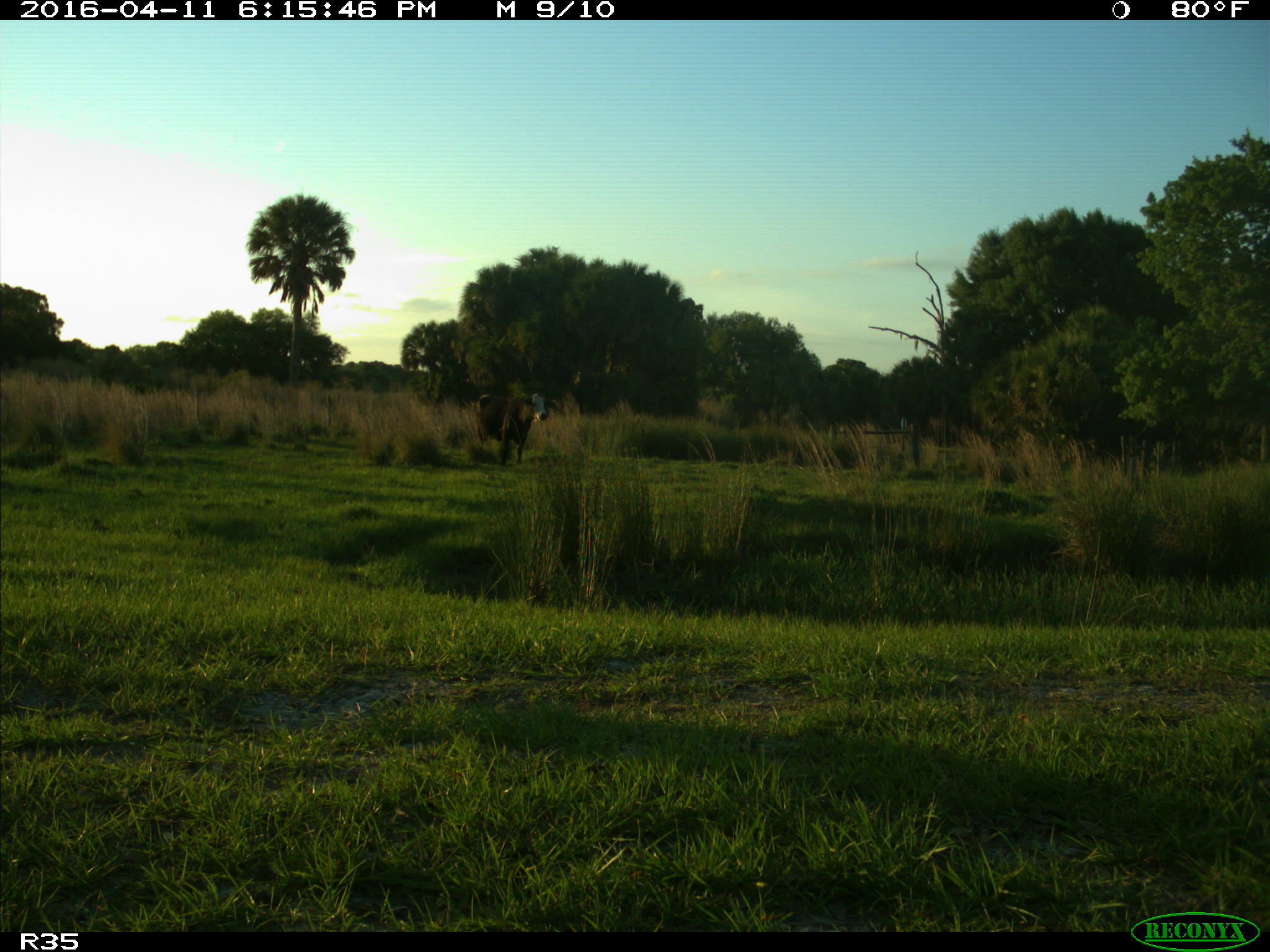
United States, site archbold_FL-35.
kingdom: Animalia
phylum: Chordata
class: Mammalia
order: Artiodactyla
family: Bovidae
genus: Bos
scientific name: Bos taurus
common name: domestic cow